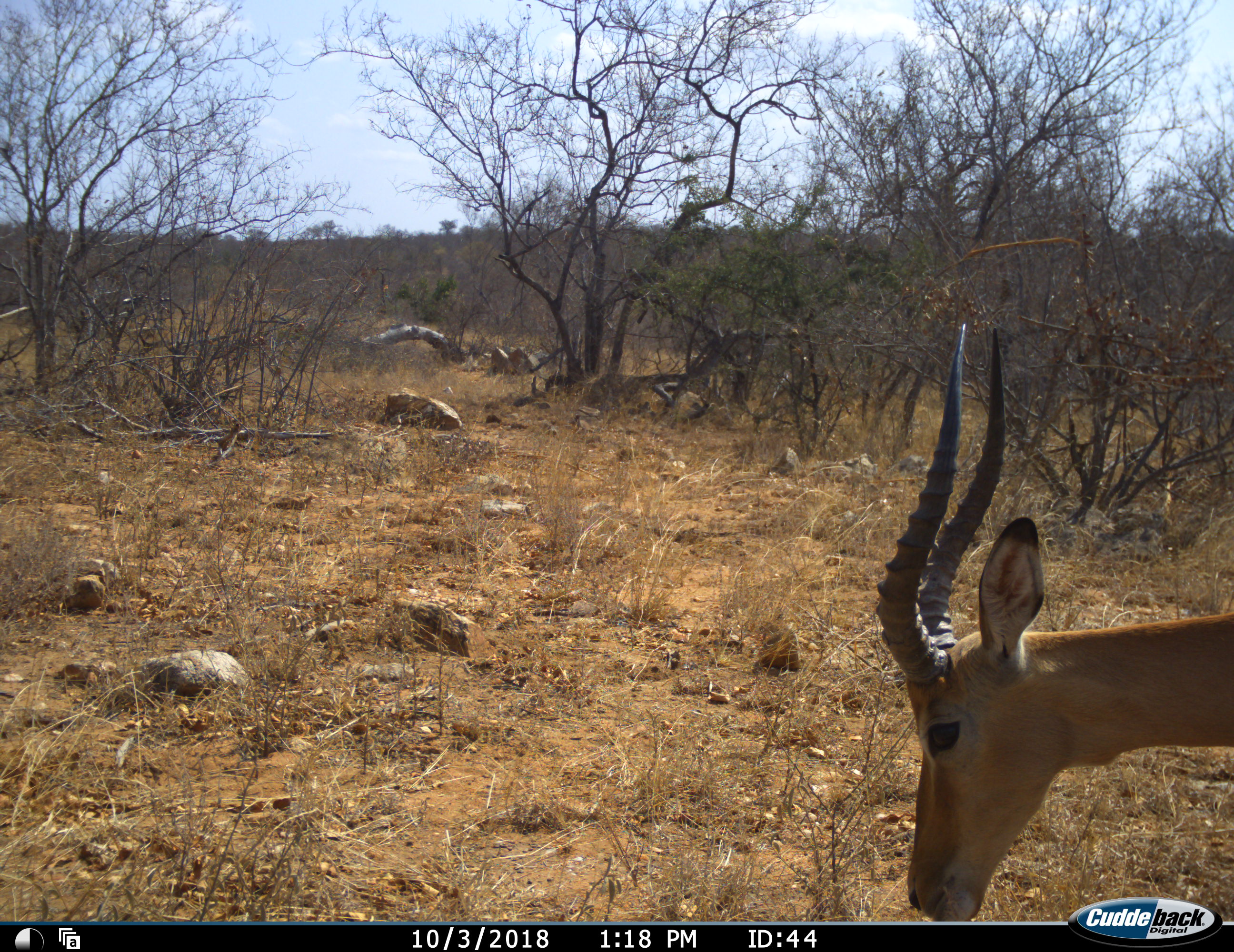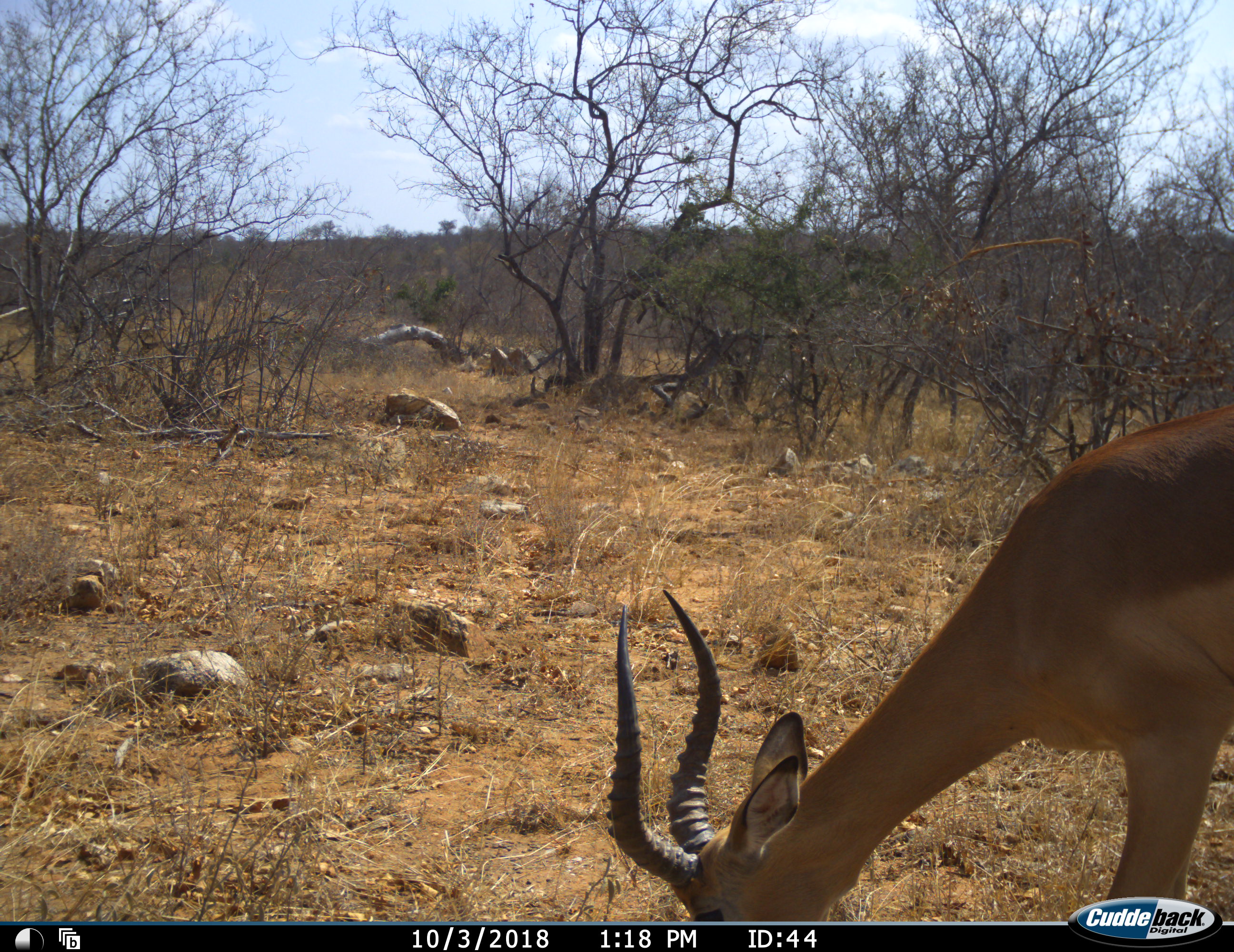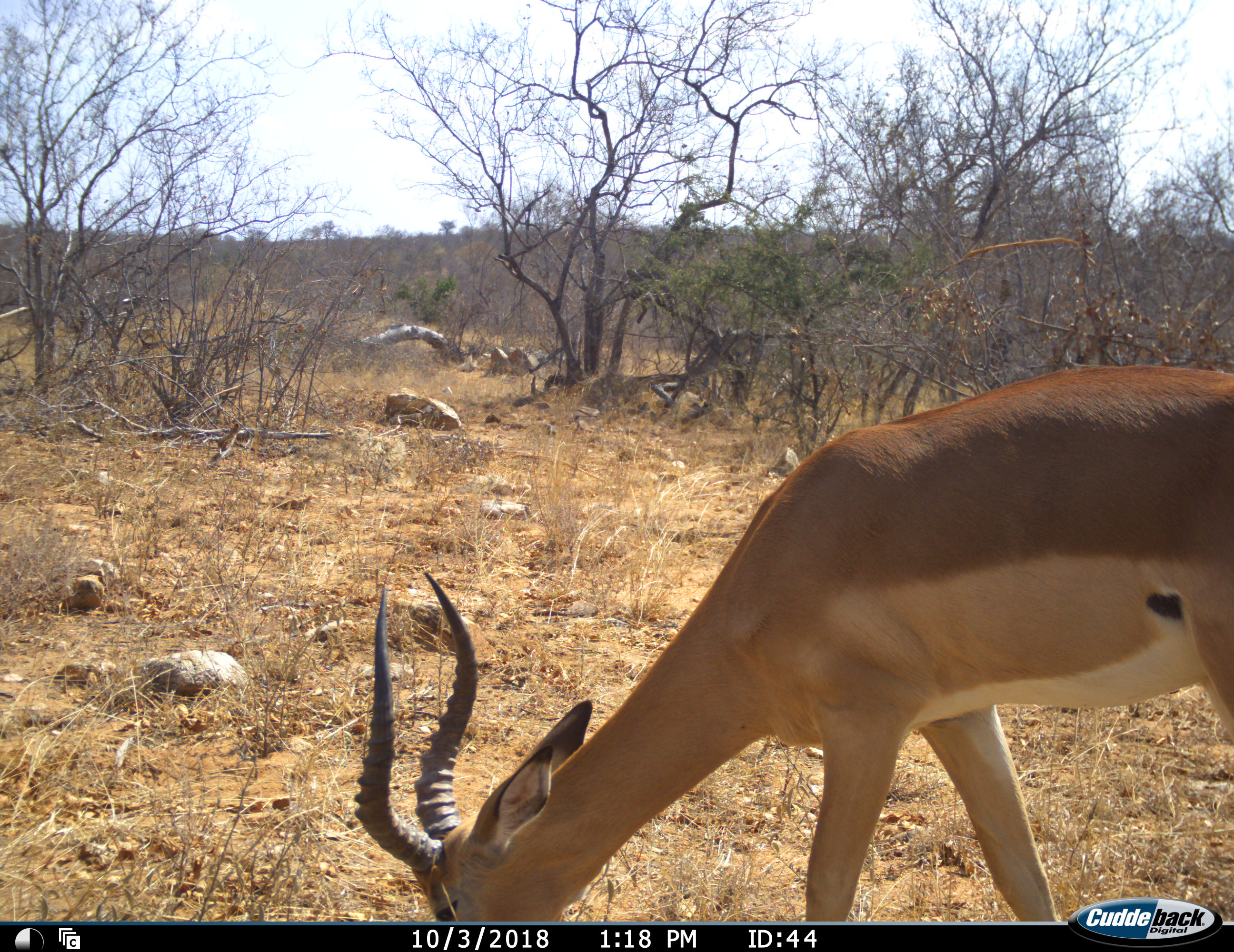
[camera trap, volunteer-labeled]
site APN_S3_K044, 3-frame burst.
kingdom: Animalia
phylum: Chordata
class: Mammalia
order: Artiodactyla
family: Bovidae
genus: Aepyceros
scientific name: Aepyceros melampus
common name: impala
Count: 1.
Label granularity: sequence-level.